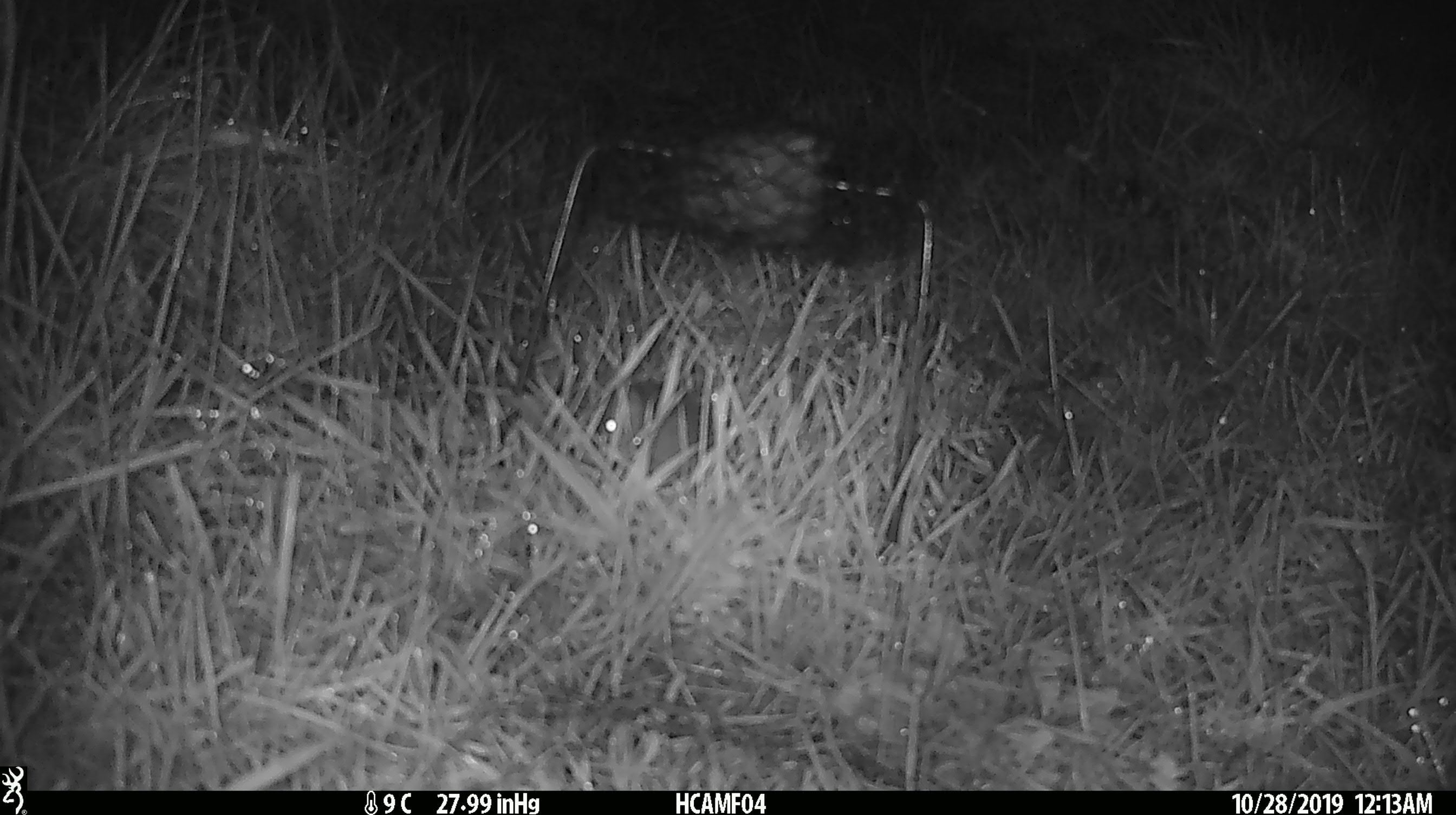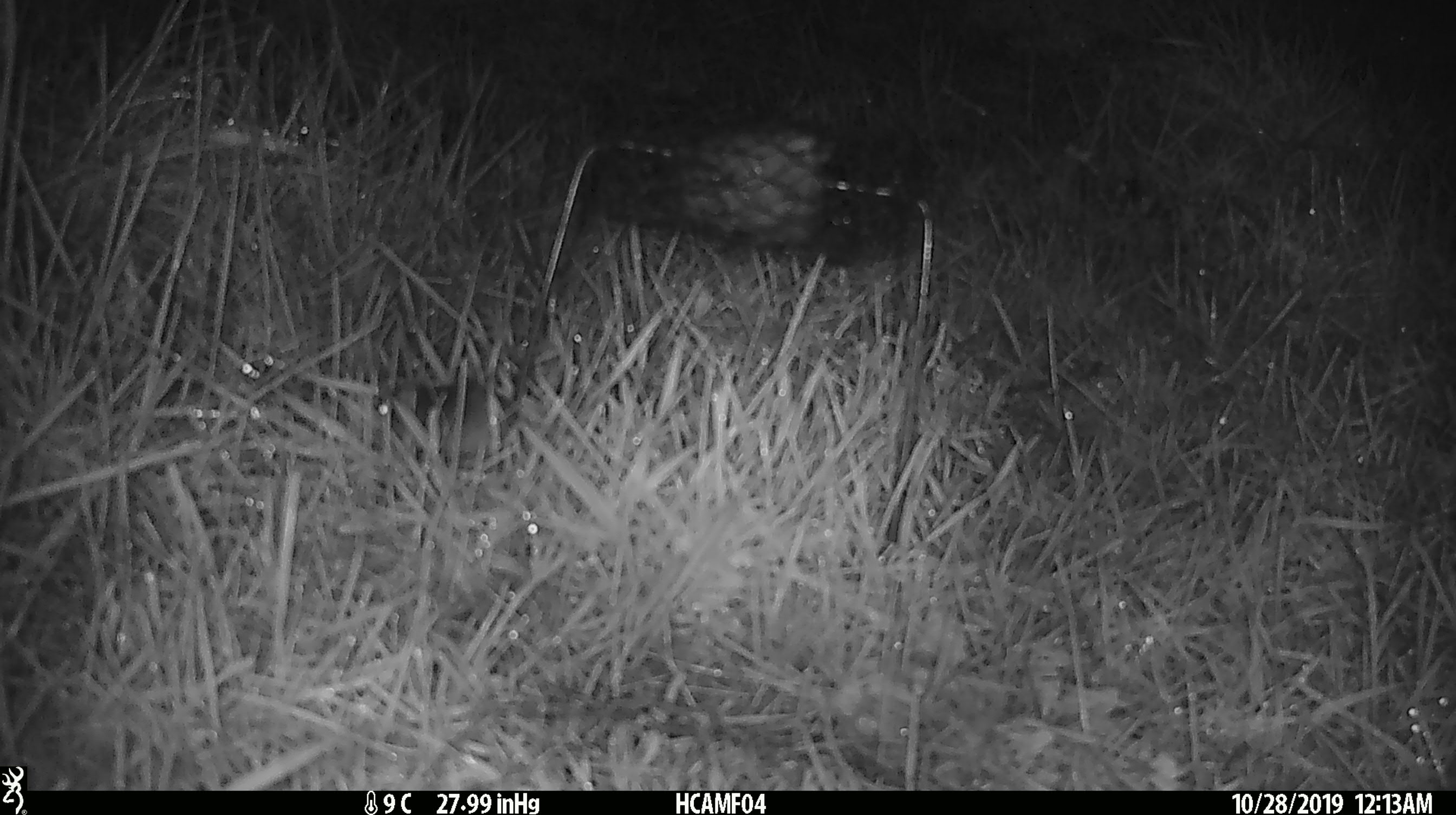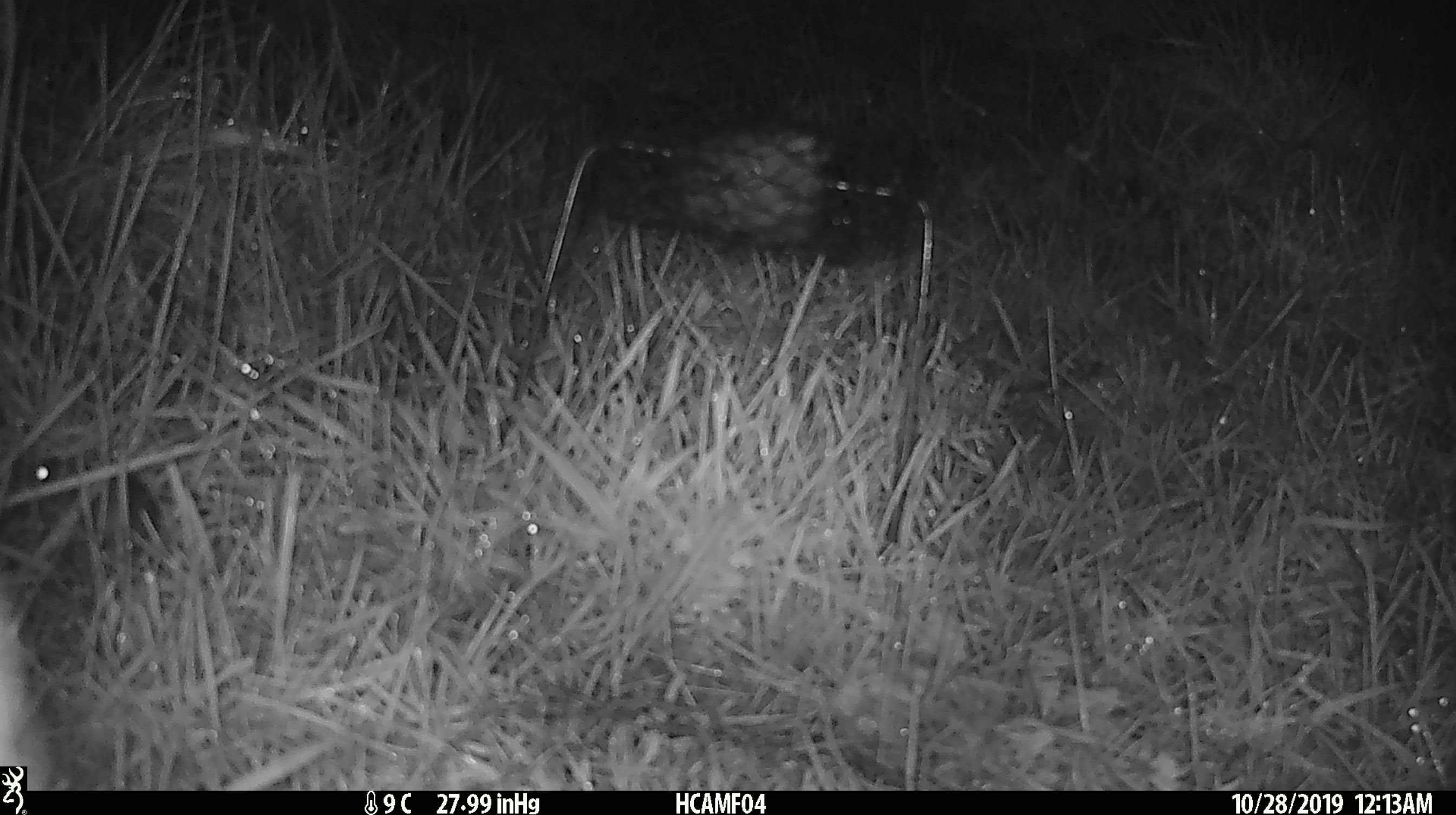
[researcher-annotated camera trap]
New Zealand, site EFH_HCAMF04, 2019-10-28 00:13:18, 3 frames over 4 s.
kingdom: Animalia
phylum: Chordata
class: Mammalia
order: Rodentia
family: Muridae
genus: Mus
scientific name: Mus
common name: mouse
Mouse (Mus).